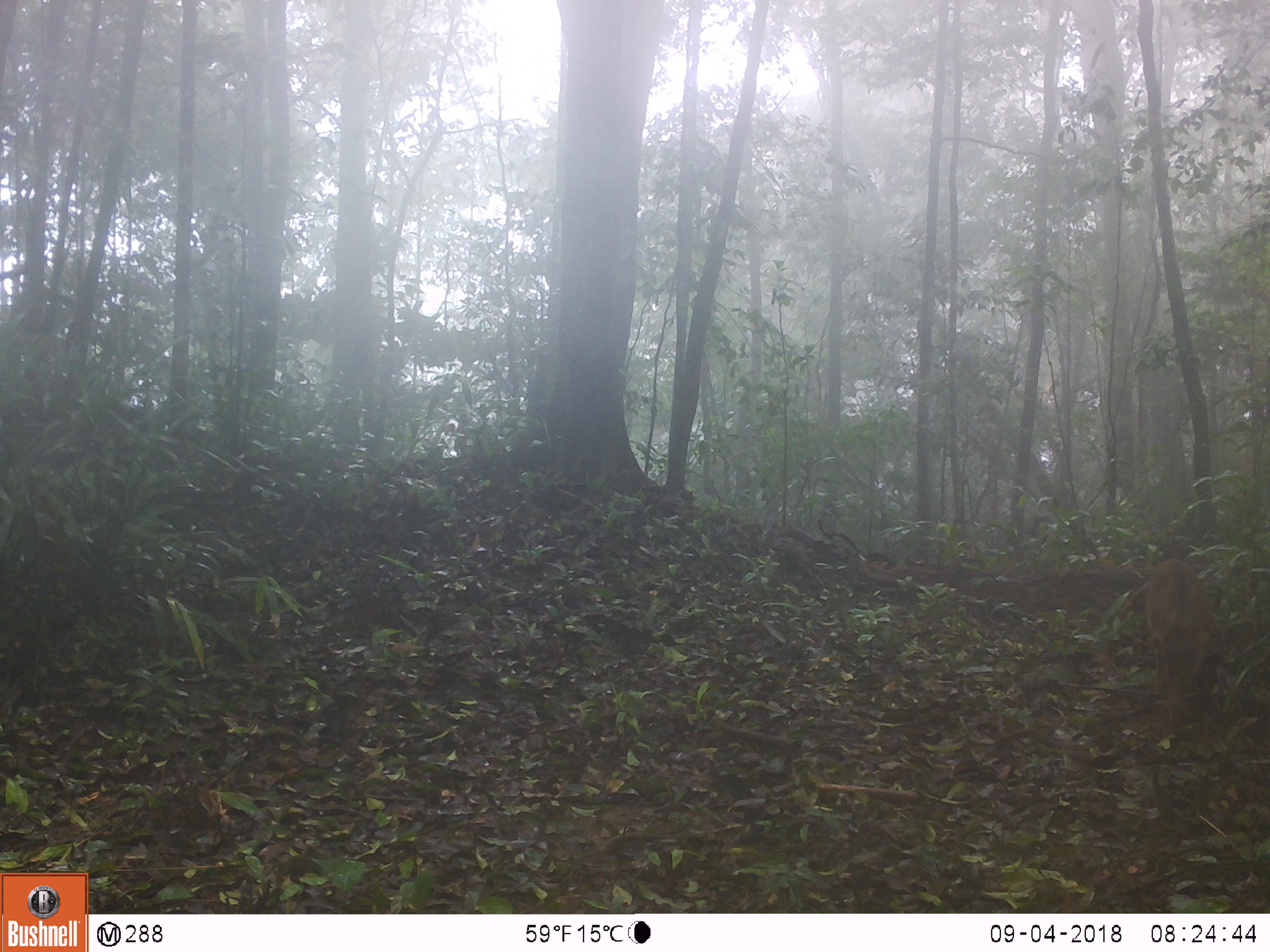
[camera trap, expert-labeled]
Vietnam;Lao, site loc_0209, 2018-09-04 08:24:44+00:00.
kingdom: Animalia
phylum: Chordata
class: Mammalia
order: Artiodactyla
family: Suidae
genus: Sus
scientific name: Sus scrofa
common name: eurasian wild pig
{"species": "eurasian wild pig (Sus scrofa)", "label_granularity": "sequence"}